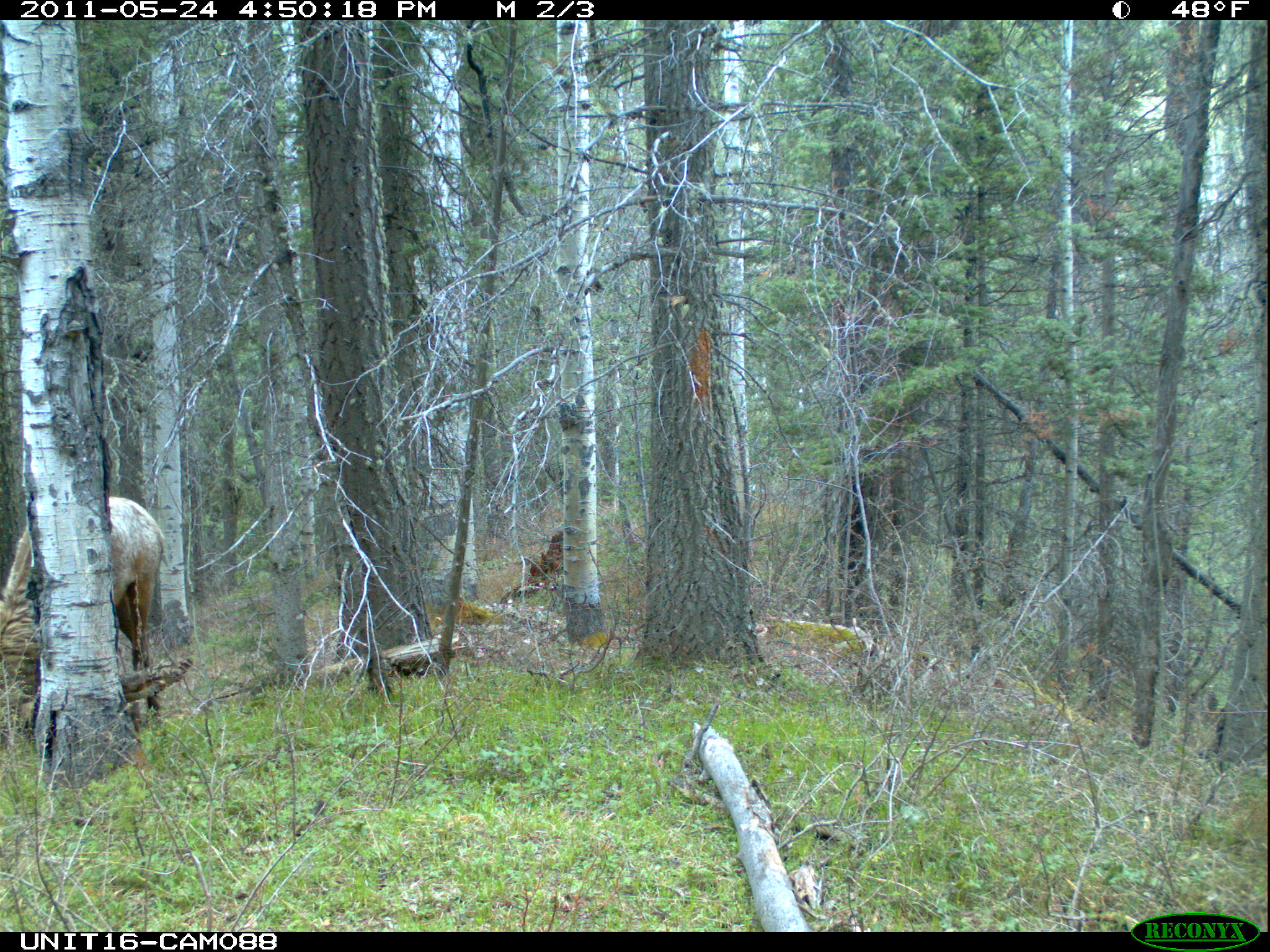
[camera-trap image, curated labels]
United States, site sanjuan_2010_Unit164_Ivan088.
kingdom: Animalia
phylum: Chordata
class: Mammalia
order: Artiodactyla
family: Cervidae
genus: Cervus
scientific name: Cervus elaphus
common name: red deer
Cervus elaphus (red deer).